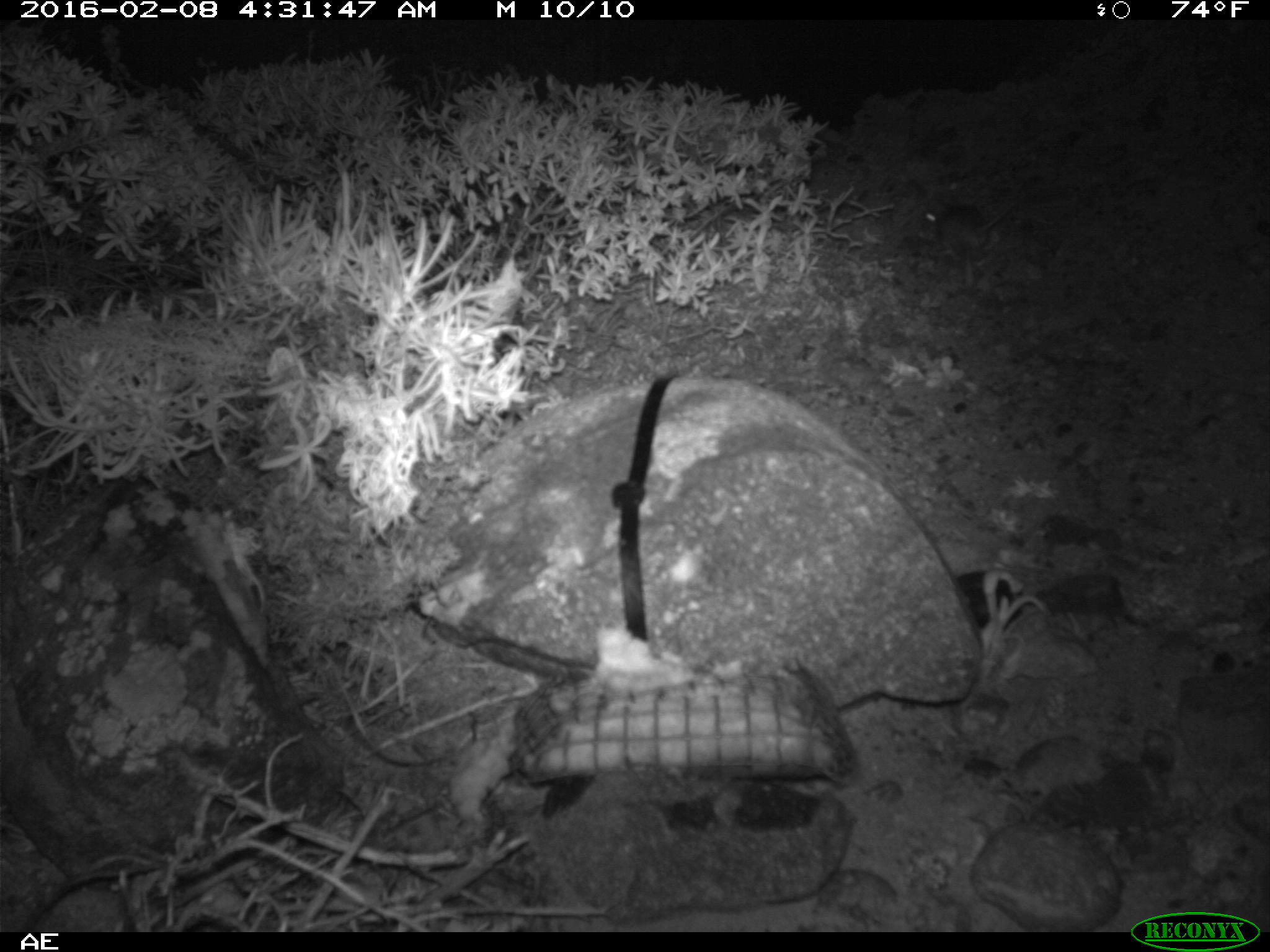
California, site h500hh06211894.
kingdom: Animalia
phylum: Chordata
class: Mammalia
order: Rodentia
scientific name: Rodentia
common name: rodent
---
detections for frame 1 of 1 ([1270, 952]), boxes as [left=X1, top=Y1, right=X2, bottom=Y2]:
rodent: [left=900, top=190, right=1019, bottom=255]